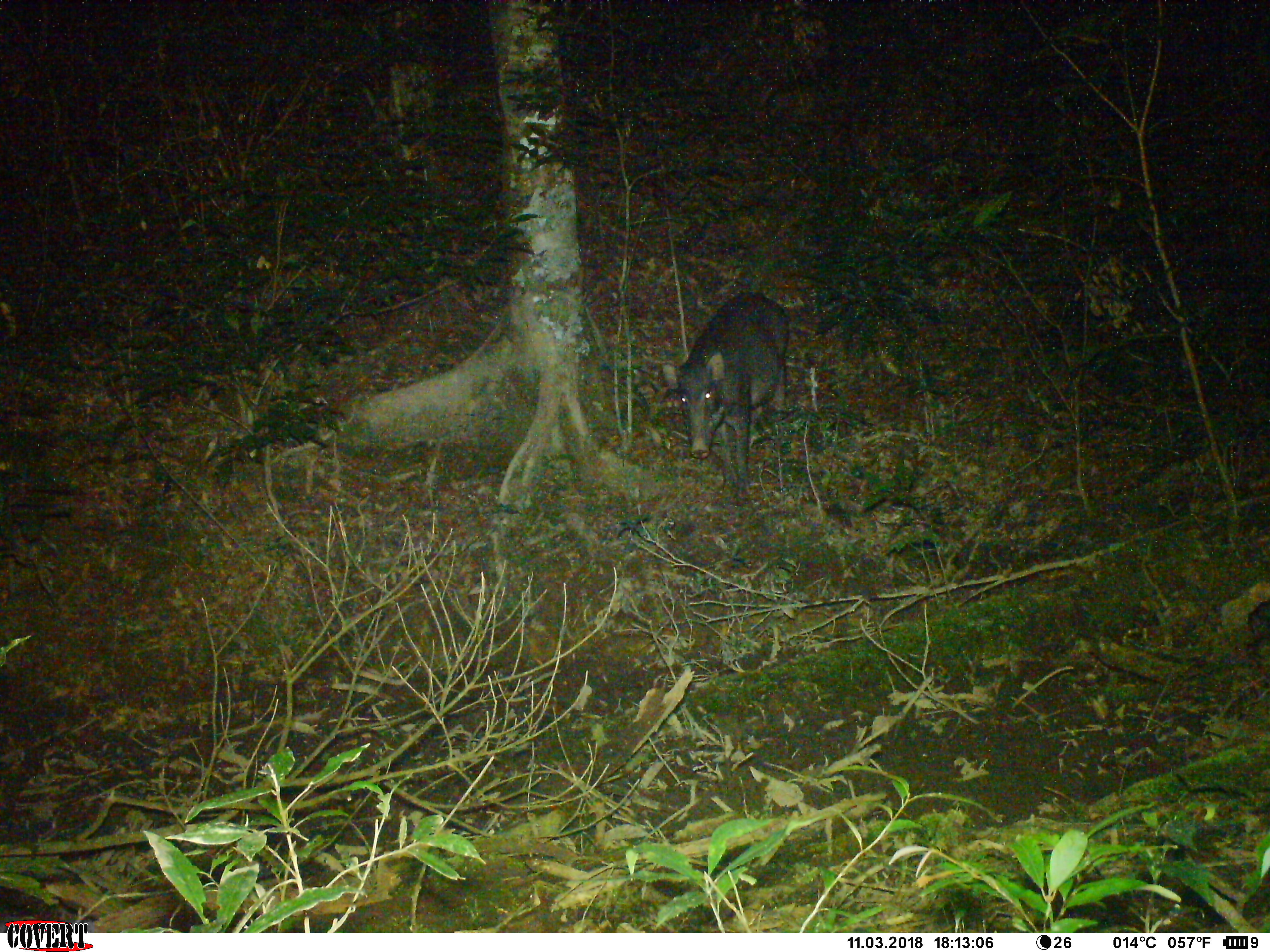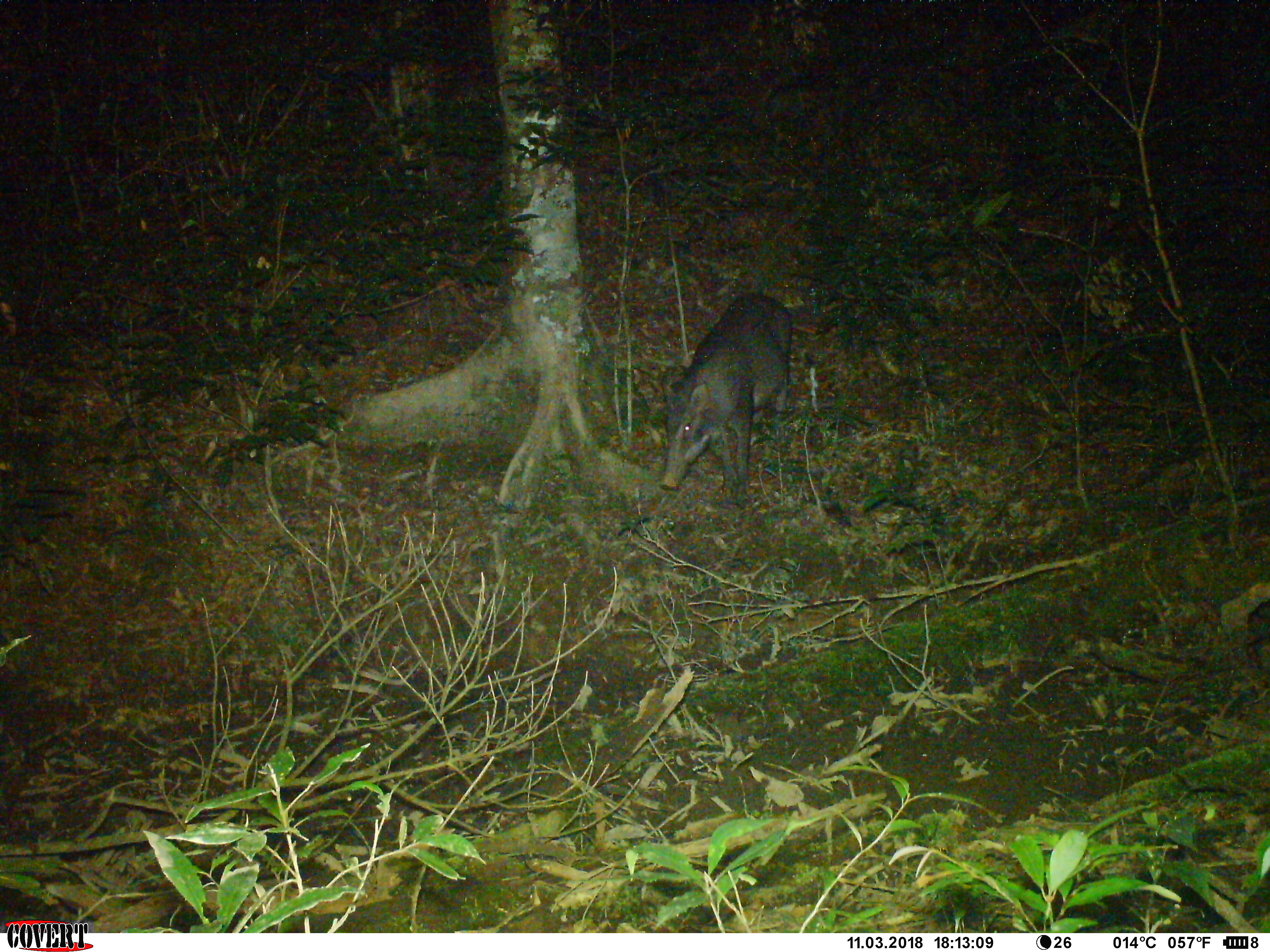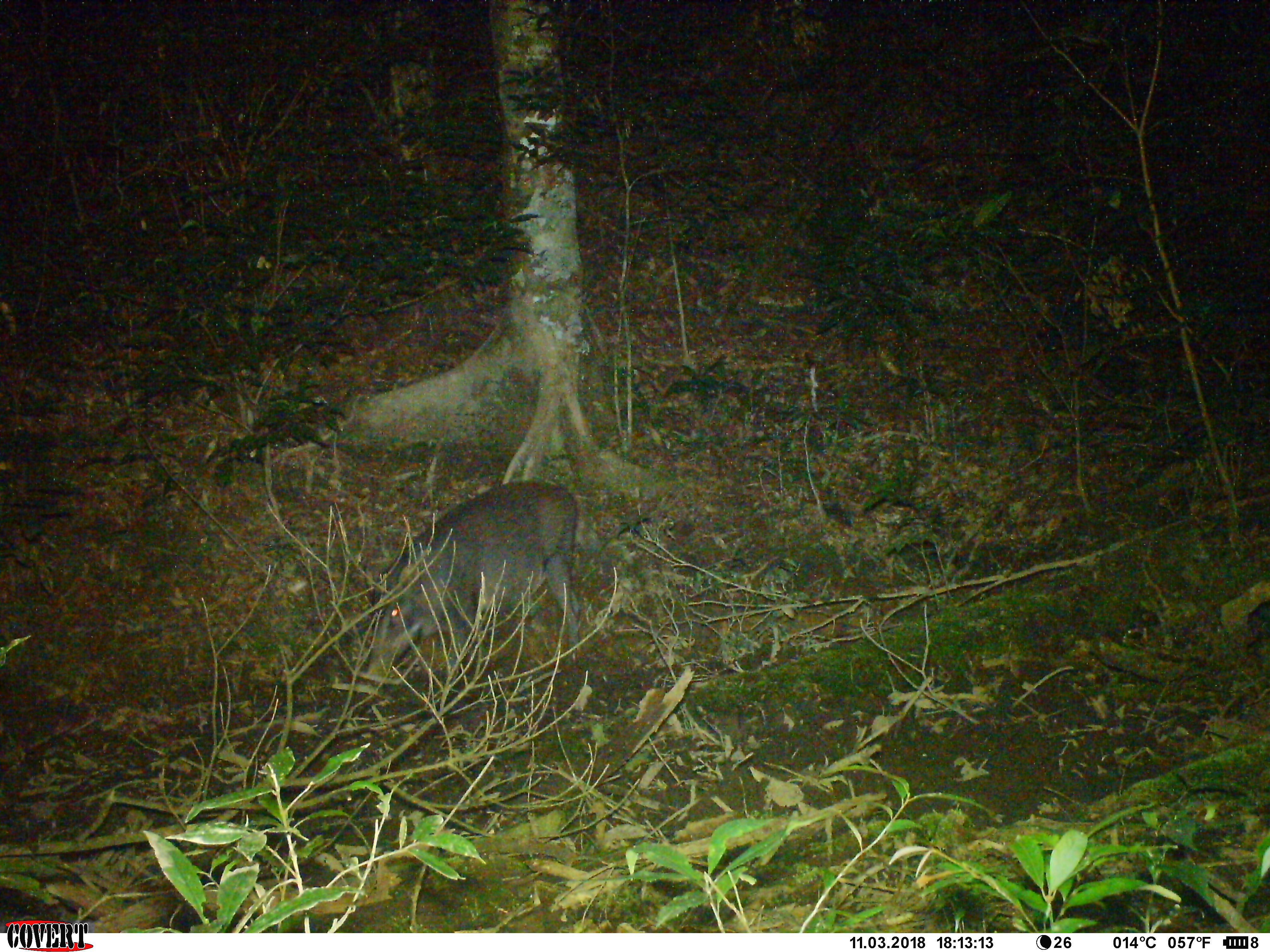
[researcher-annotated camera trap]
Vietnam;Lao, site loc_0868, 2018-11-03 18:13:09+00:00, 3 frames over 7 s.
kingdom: Animalia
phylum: Chordata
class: Mammalia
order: Artiodactyla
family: Suidae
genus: Sus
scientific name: Sus scrofa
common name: eurasian wild pig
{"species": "eurasian wild pig (Sus scrofa)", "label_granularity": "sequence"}